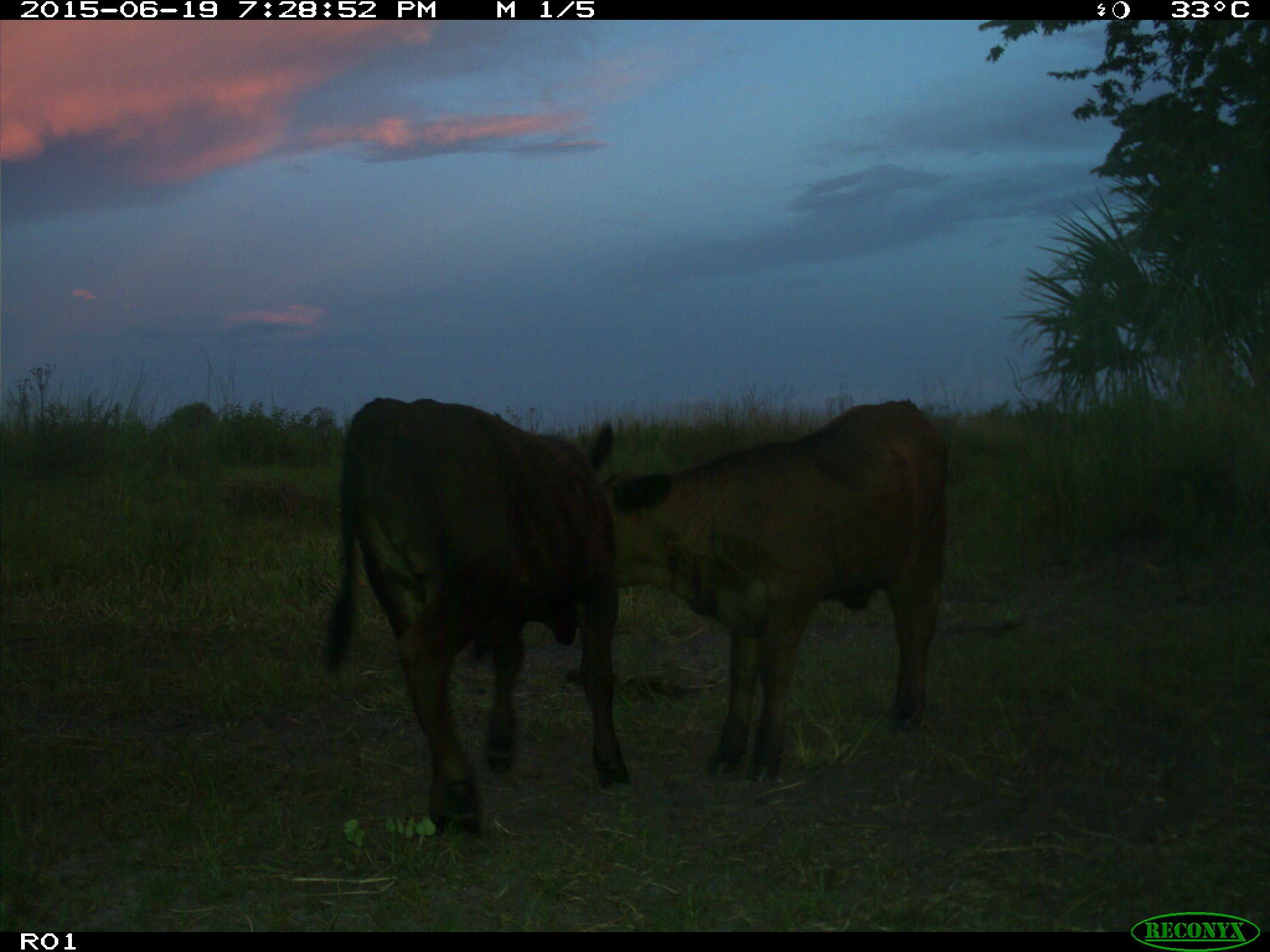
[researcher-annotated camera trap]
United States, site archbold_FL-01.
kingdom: Animalia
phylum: Chordata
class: Mammalia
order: Artiodactyla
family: Bovidae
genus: Bos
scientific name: Bos taurus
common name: domestic cow